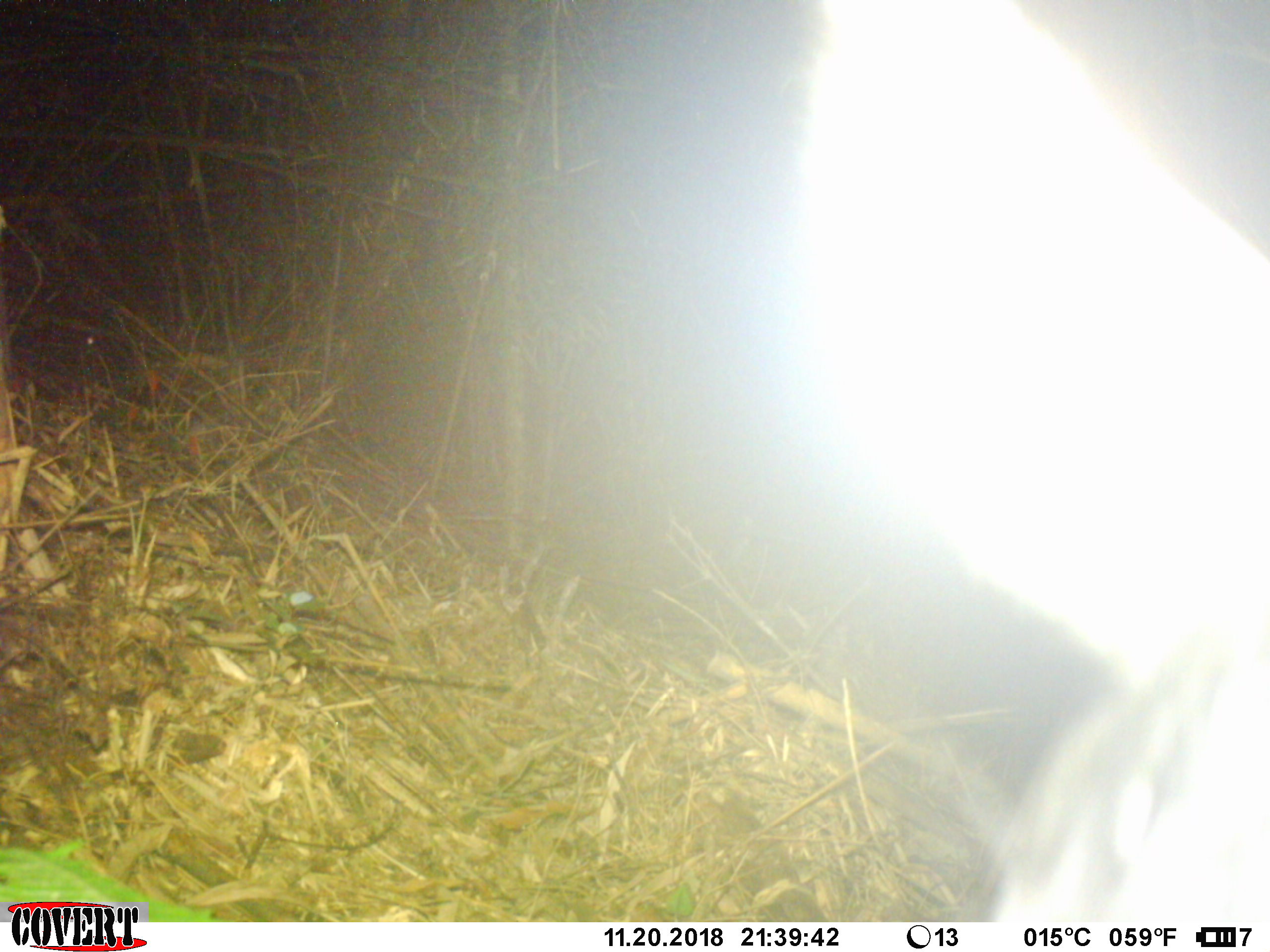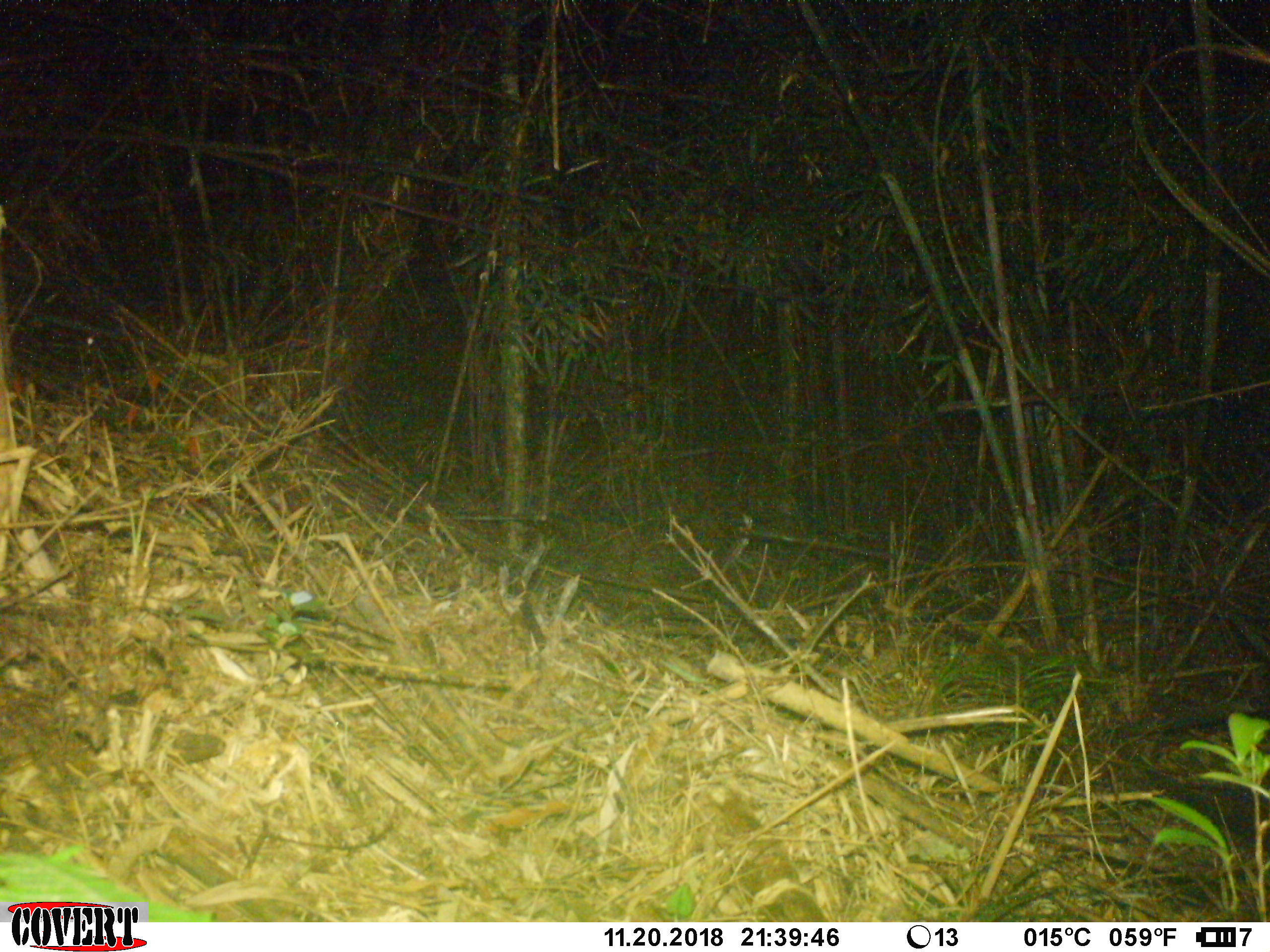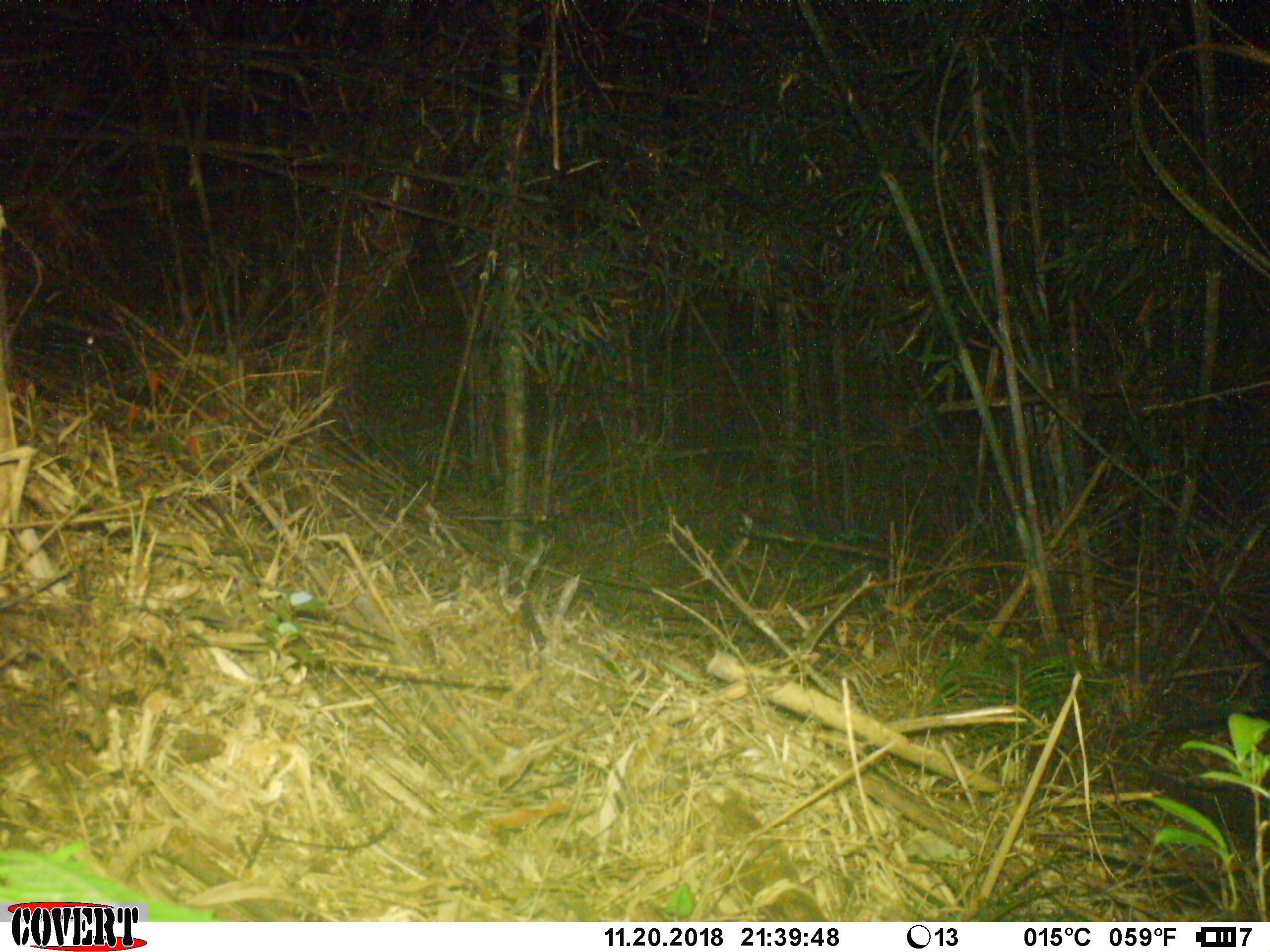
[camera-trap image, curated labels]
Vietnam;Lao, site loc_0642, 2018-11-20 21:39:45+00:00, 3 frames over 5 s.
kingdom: Animalia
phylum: Chordata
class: Mammalia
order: Artiodactyla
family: Bovidae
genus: Capricornis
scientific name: Capricornis sumatraensis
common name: chinese serow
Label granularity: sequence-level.